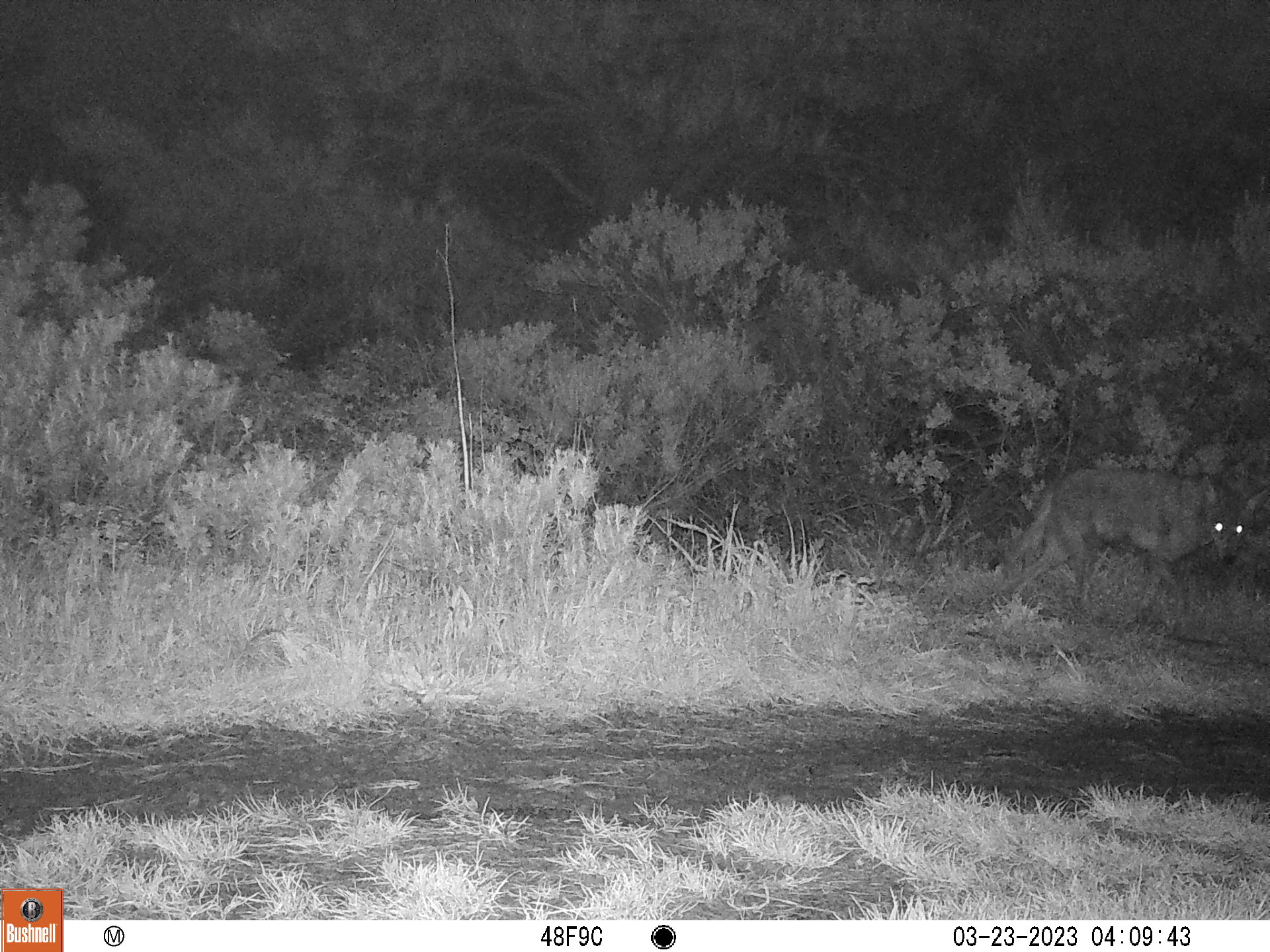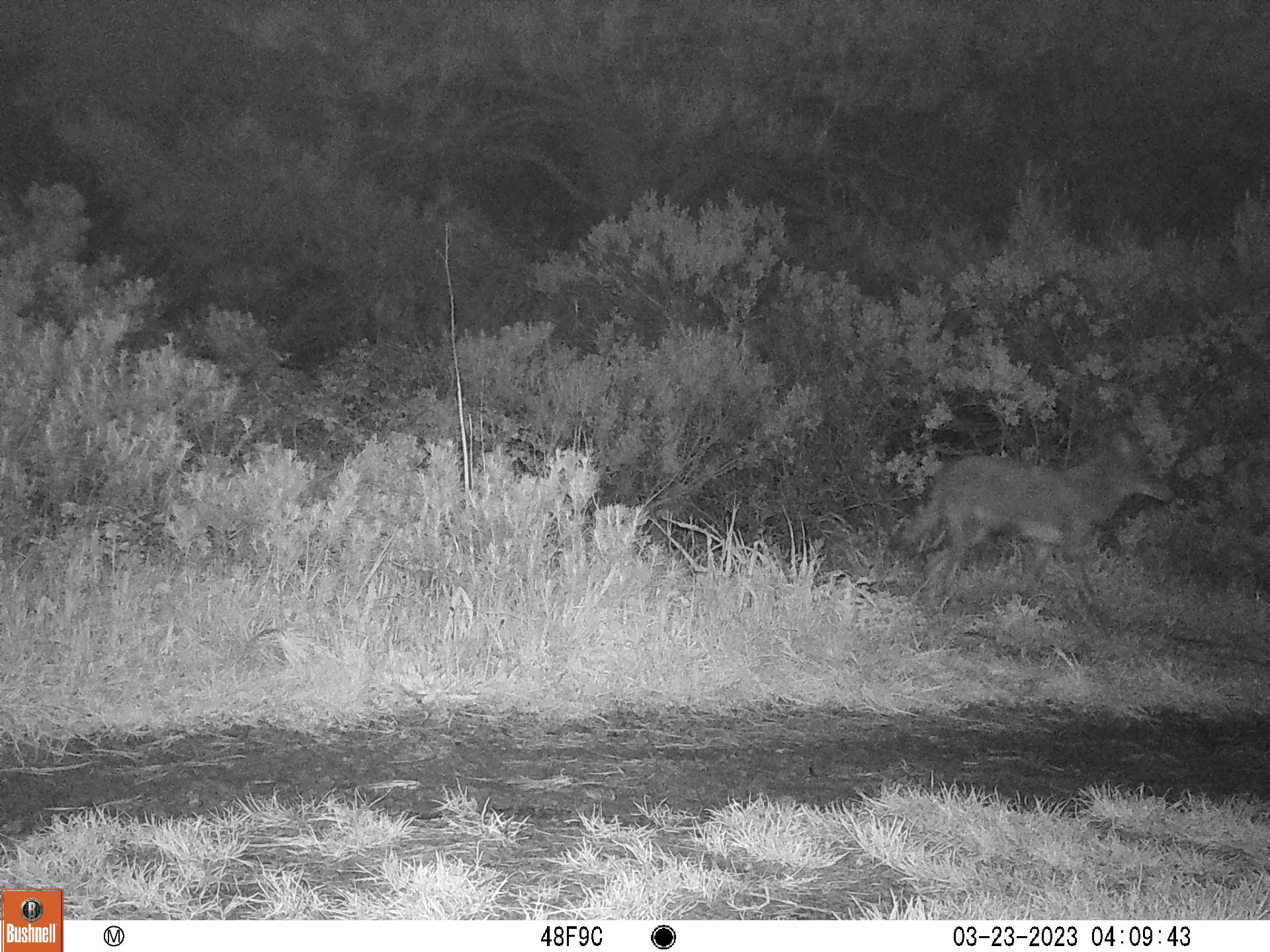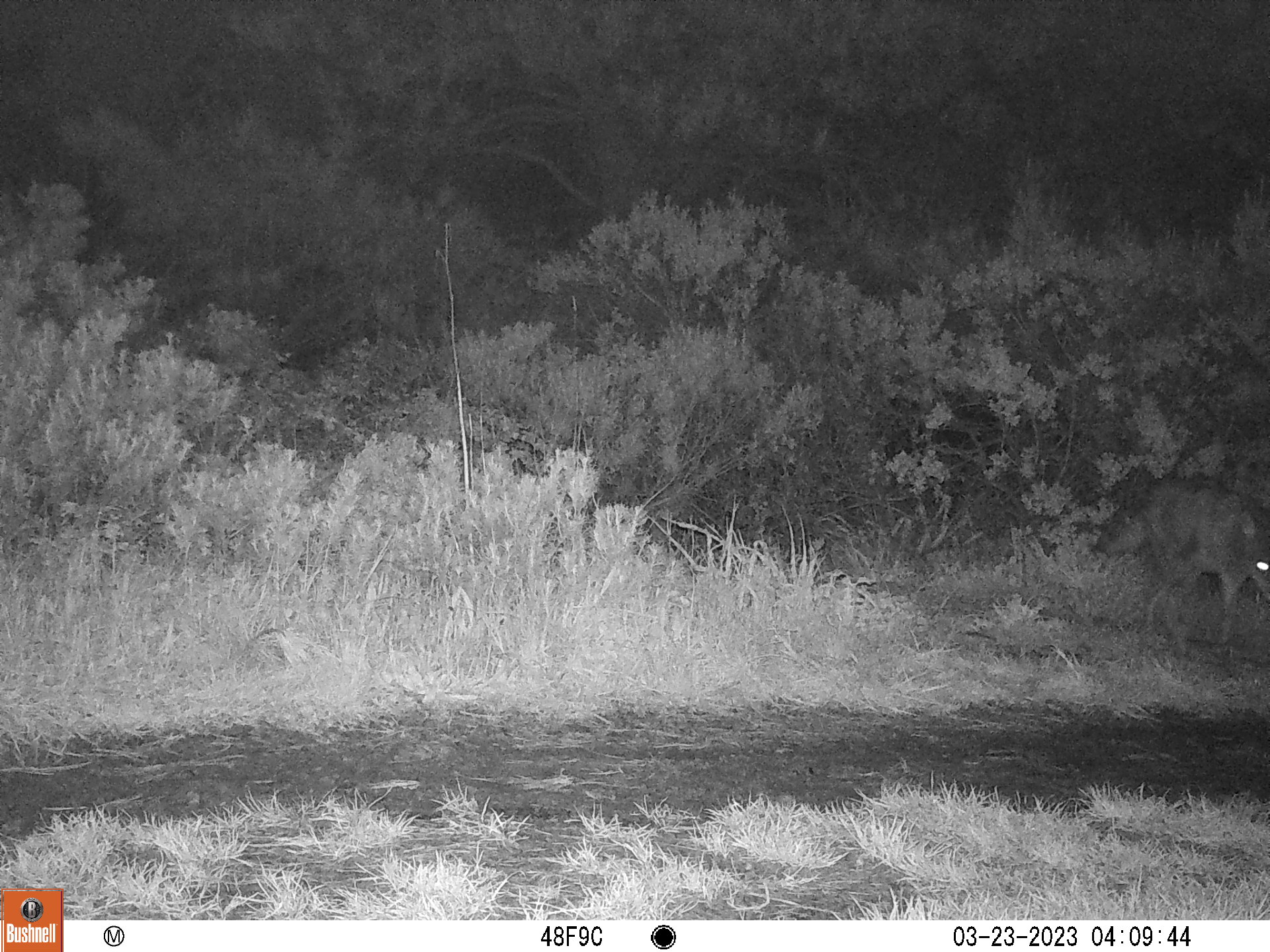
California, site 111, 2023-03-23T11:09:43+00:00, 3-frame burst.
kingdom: Animalia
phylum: Chordata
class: Mammalia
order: Carnivora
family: Canidae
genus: Canis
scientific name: Canis latrans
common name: coyote